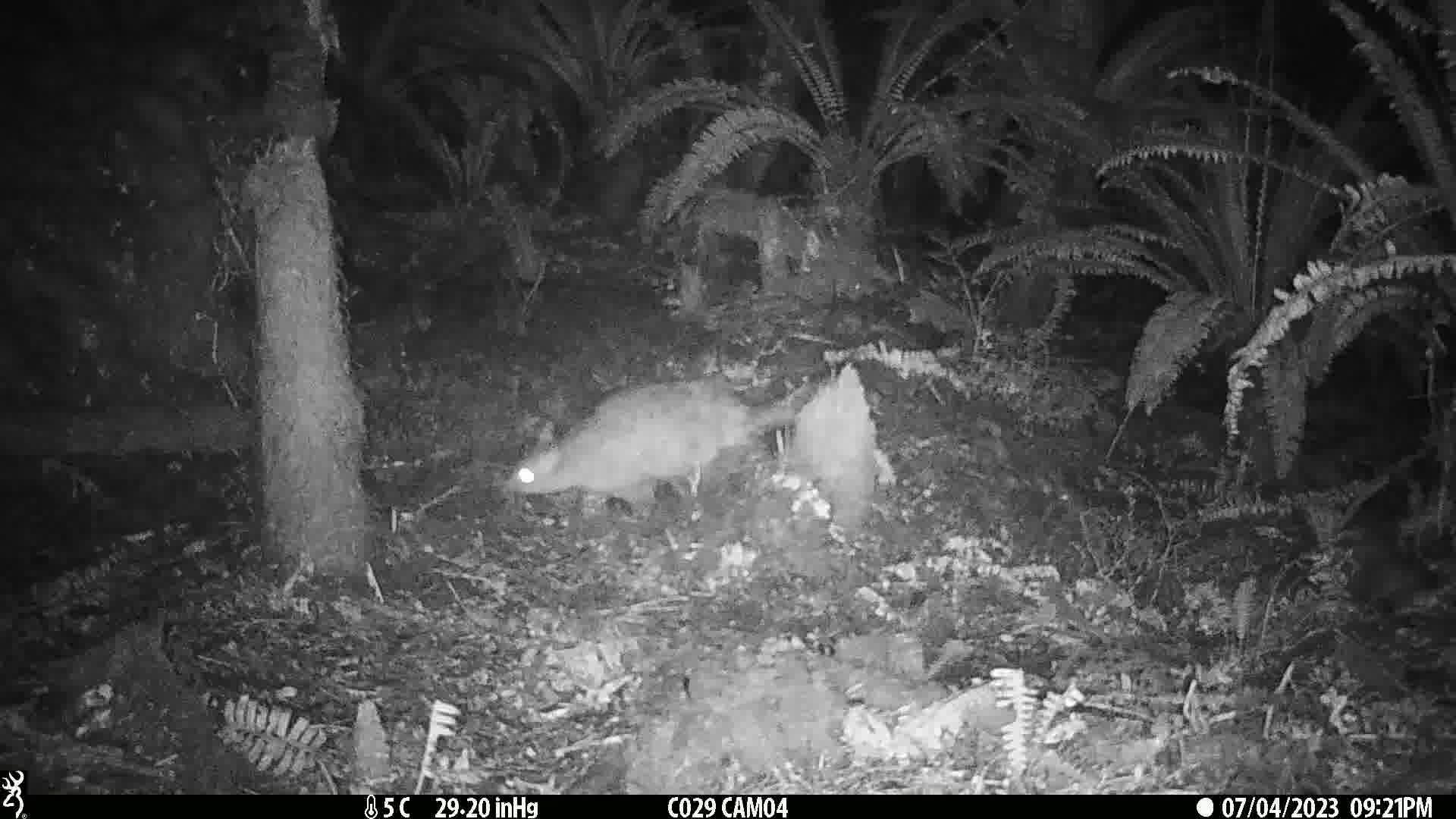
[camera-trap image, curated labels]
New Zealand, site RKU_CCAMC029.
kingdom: Animalia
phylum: Chordata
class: Mammalia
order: Diprotodontia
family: Phalangeridae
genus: Trichosurus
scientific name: Trichosurus vulpecula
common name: common brushtail possum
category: possum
Possum (common brushtail possum) (Trichosurus vulpecula).